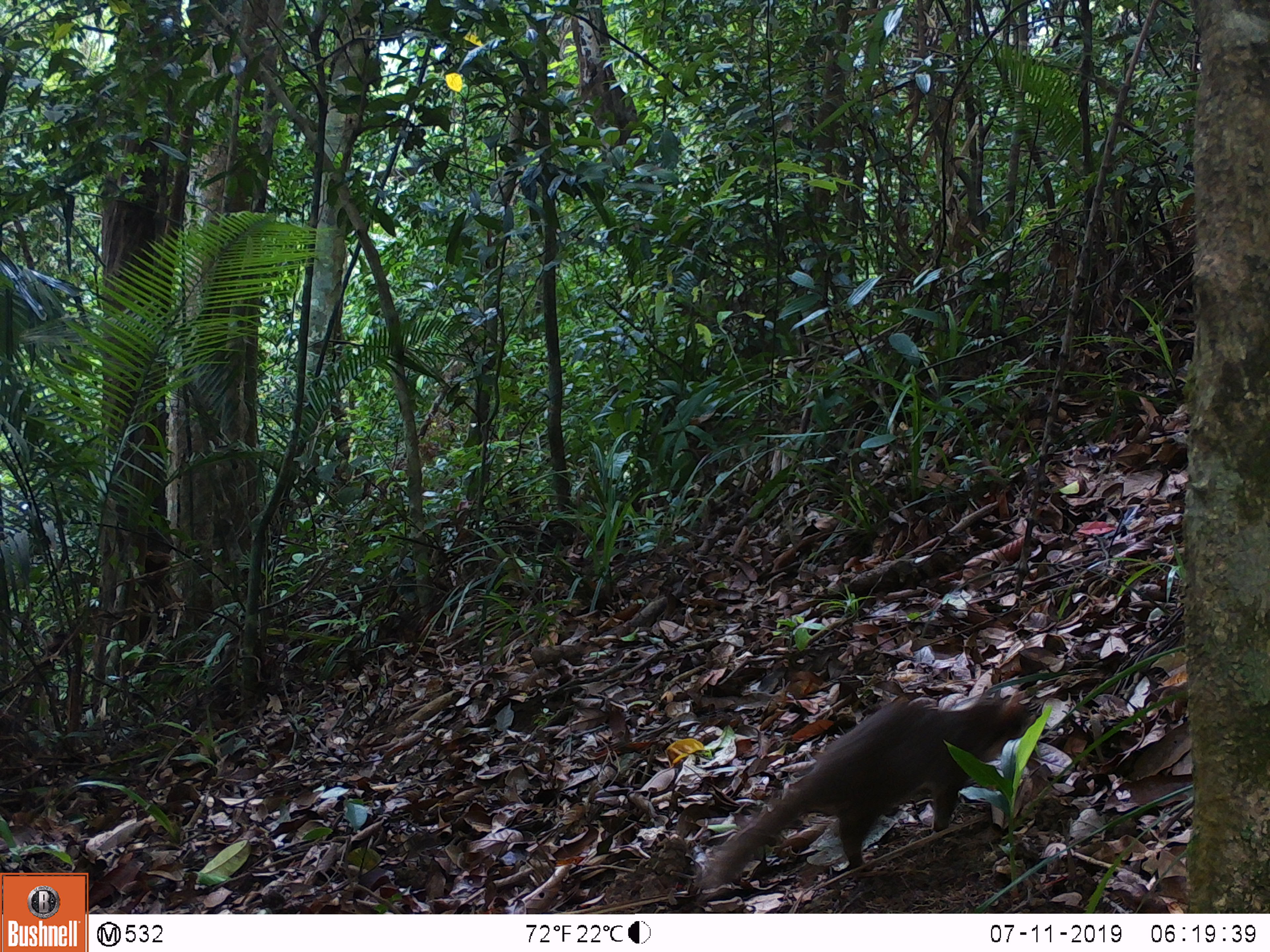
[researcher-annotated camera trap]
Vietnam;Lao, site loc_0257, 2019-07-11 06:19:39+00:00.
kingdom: Animalia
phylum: Chordata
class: Mammalia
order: Carnivora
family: Mustelidae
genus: Melogale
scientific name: Melogale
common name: ferret badger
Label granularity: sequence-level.